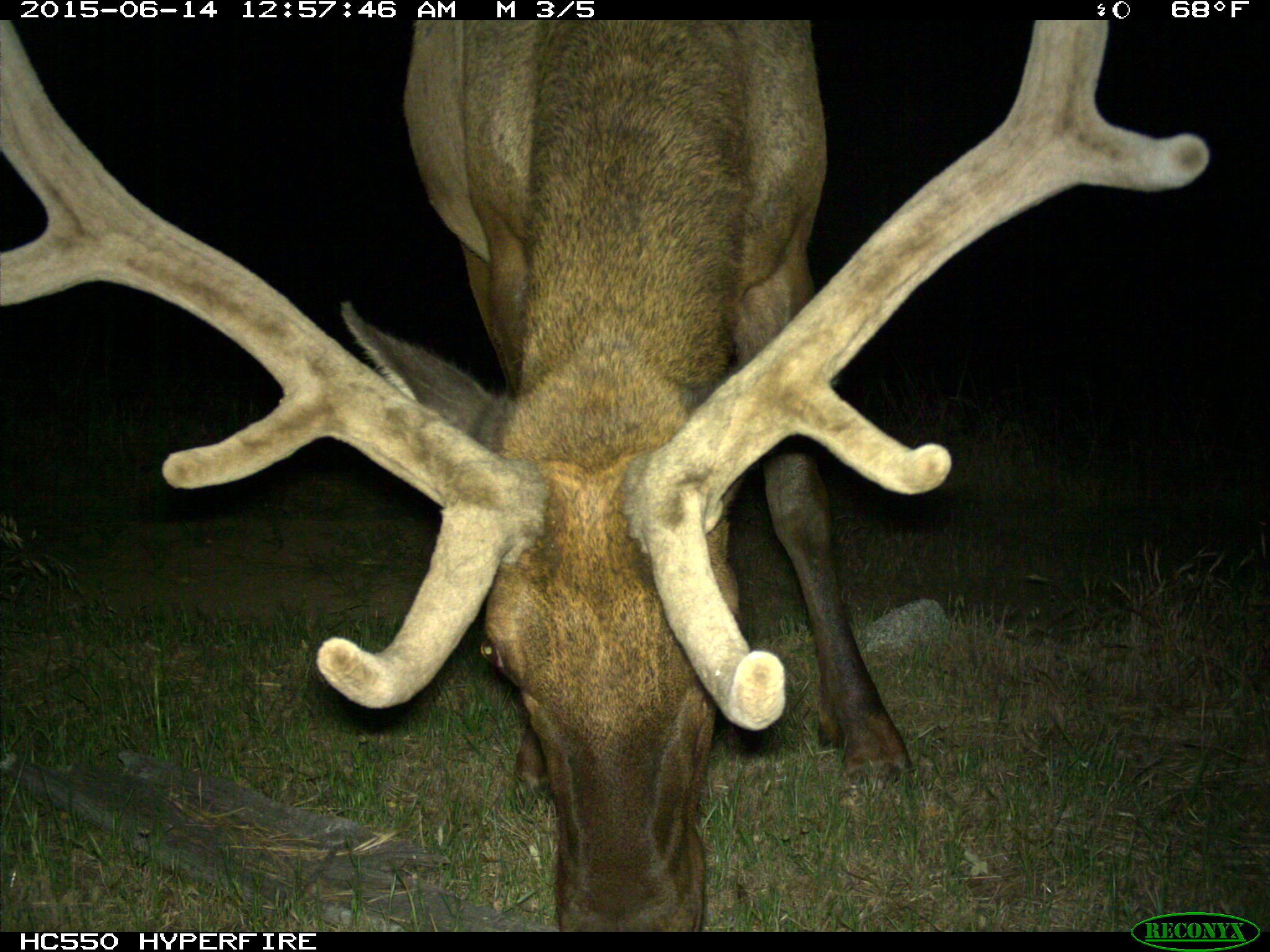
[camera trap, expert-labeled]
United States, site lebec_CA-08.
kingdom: Animalia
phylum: Chordata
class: Mammalia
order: Artiodactyla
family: Cervidae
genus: Cervus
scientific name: Cervus canadensis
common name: elk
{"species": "Cervus canadensis (elk)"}